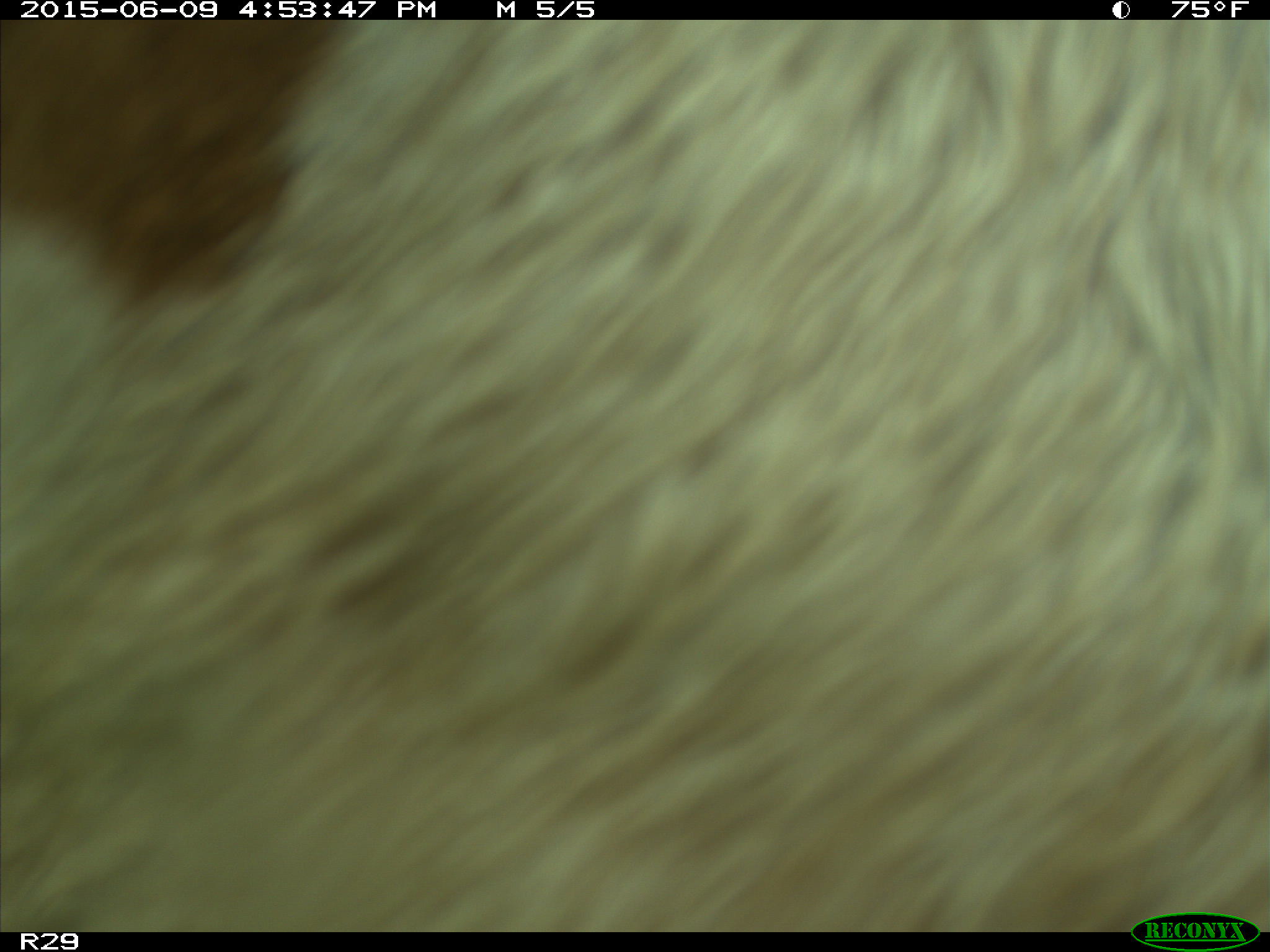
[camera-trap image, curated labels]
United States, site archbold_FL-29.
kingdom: Animalia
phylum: Chordata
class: Mammalia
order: Artiodactyla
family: Bovidae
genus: Bos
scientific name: Bos taurus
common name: domestic cow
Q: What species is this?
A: Bos taurus (domestic cow).